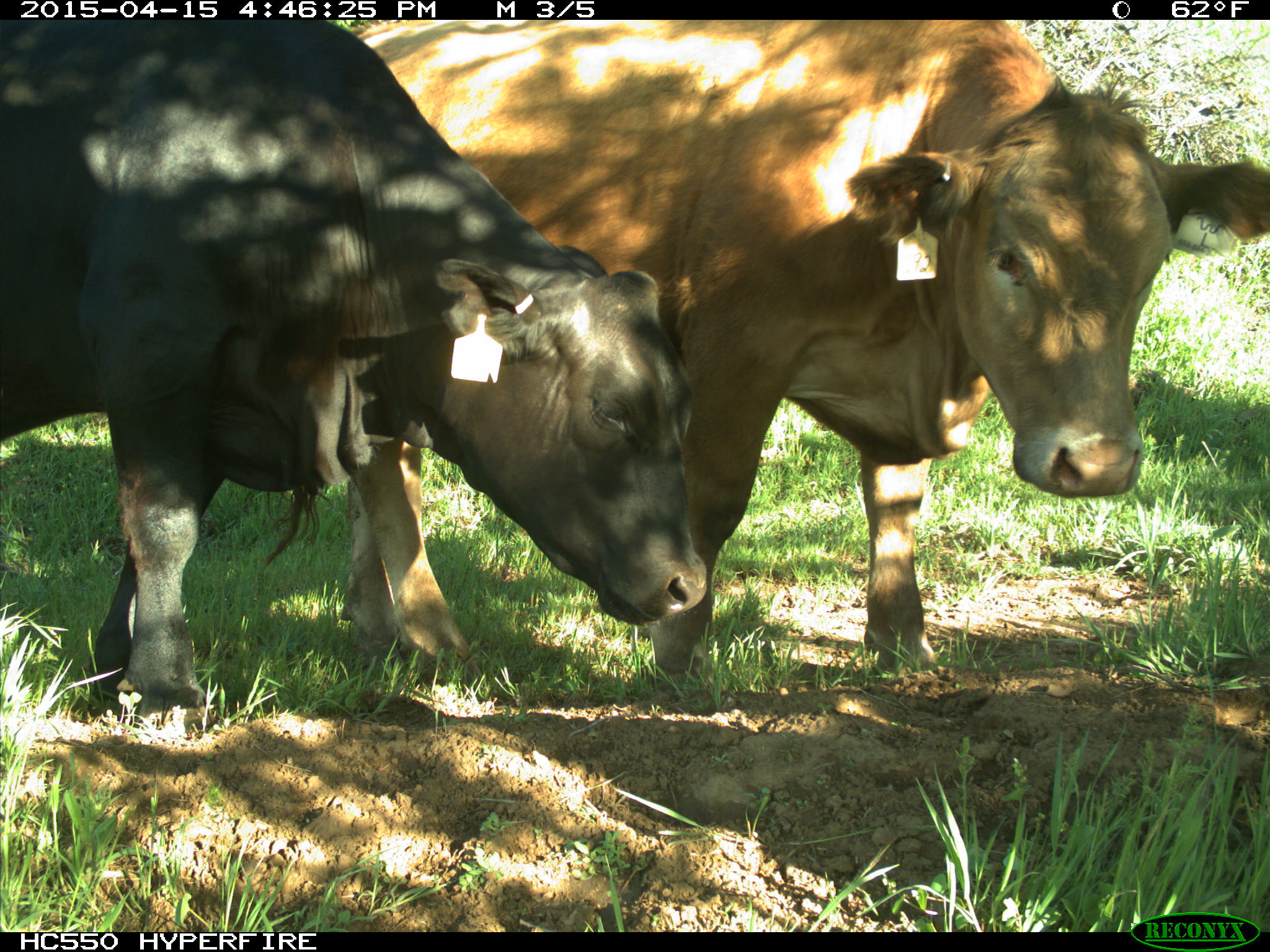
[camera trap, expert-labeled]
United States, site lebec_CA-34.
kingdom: Animalia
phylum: Chordata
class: Mammalia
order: Artiodactyla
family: Bovidae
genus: Bos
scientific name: Bos taurus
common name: domestic cow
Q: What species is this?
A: Bos taurus (domestic cow).